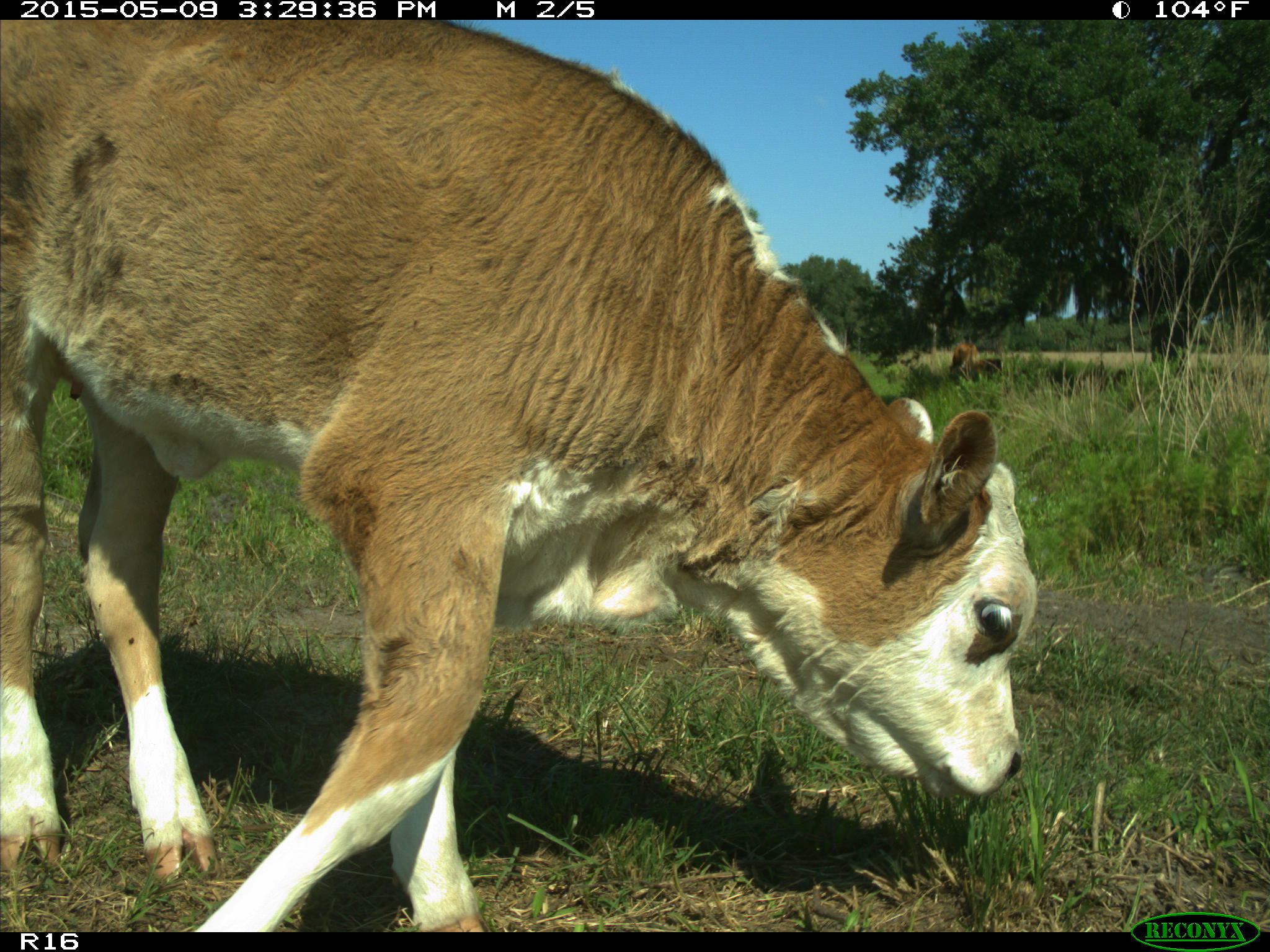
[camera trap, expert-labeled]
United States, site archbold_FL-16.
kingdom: Animalia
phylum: Chordata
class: Mammalia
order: Artiodactyla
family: Bovidae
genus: Bos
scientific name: Bos taurus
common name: domestic cow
Bos taurus (domestic cow).